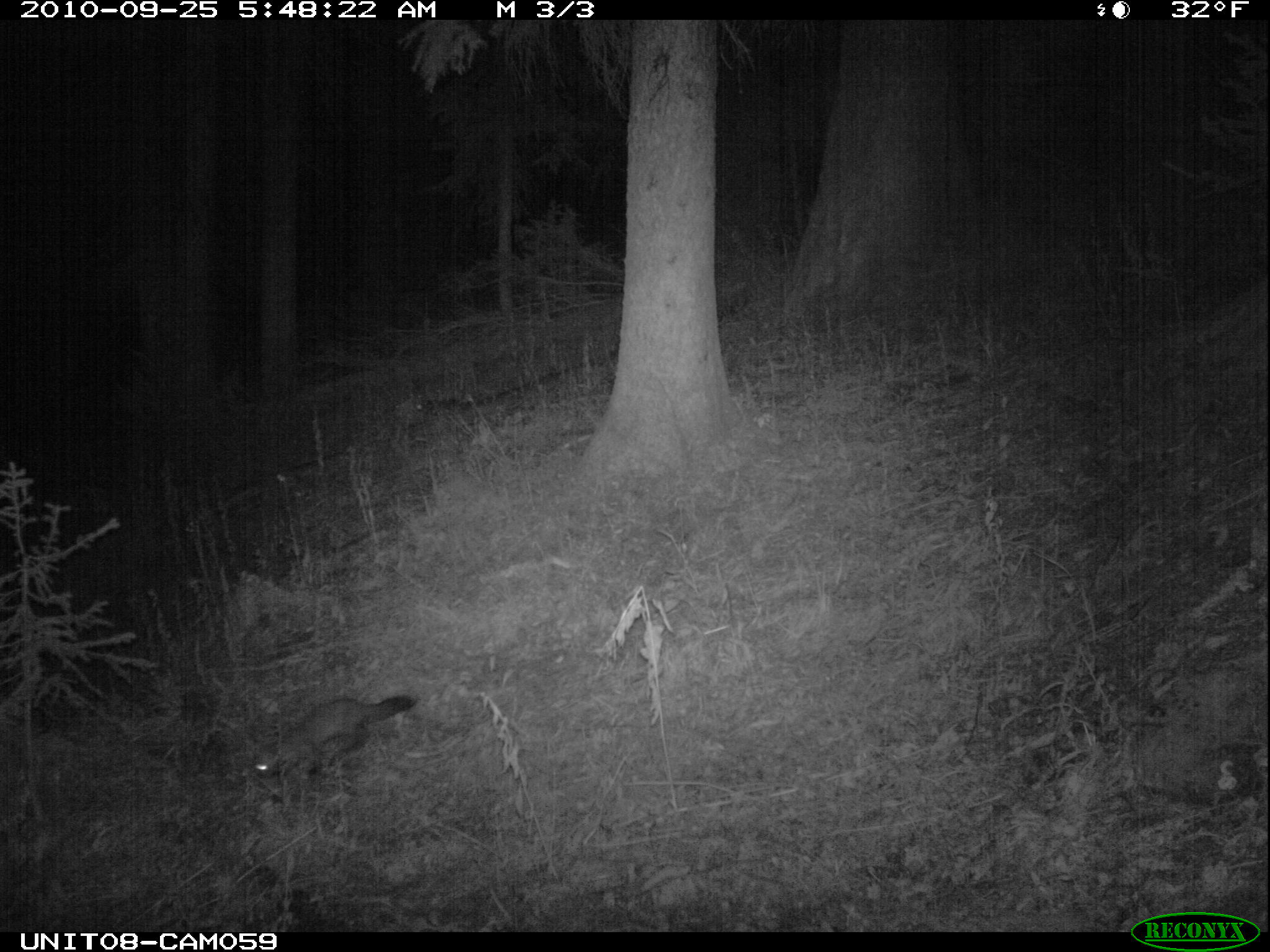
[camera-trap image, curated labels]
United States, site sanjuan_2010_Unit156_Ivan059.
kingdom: Animalia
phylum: Chordata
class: Mammalia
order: Carnivora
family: Mustelidae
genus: Martes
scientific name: Martes americana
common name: american marten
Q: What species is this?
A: Martes americana (american marten).